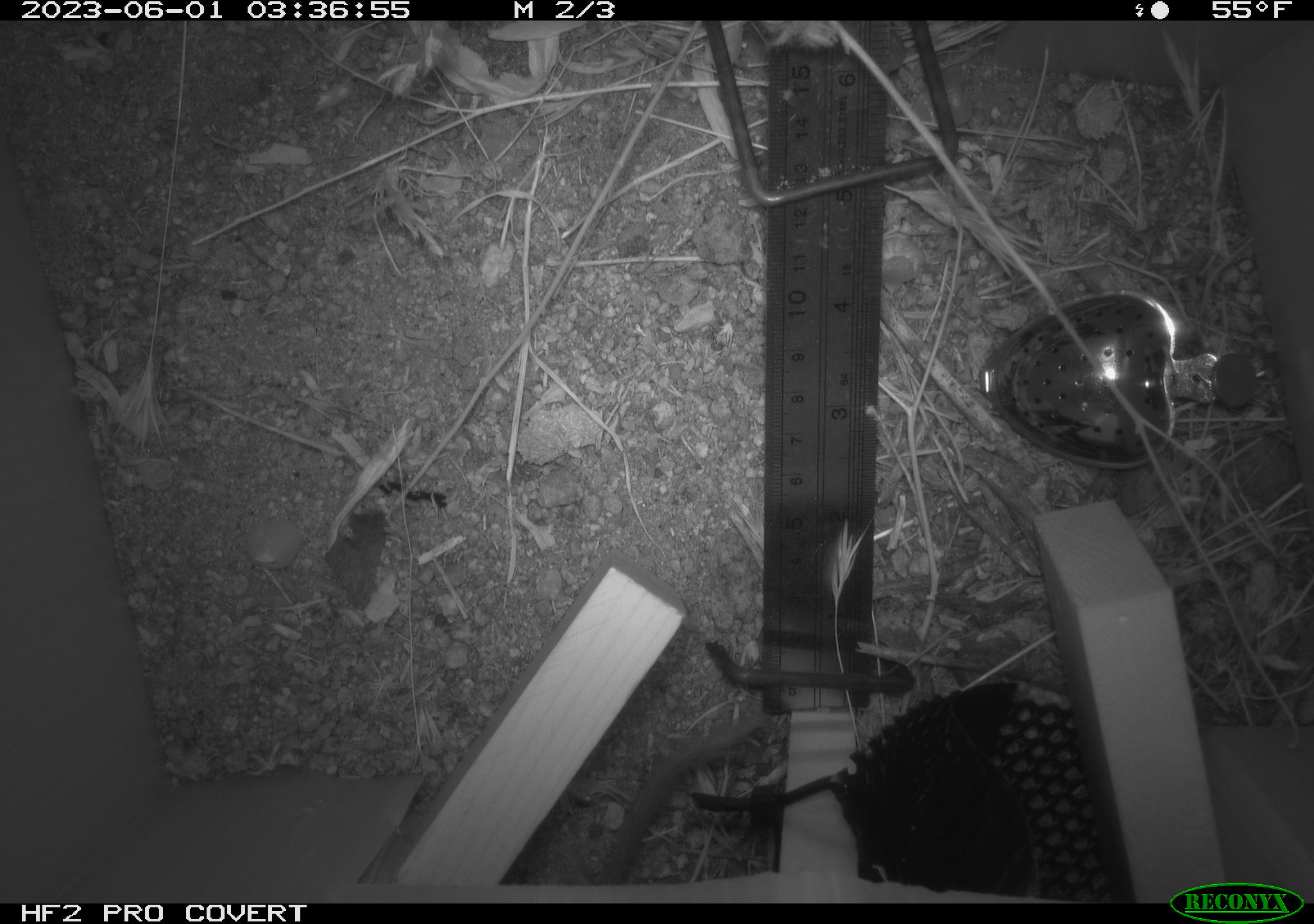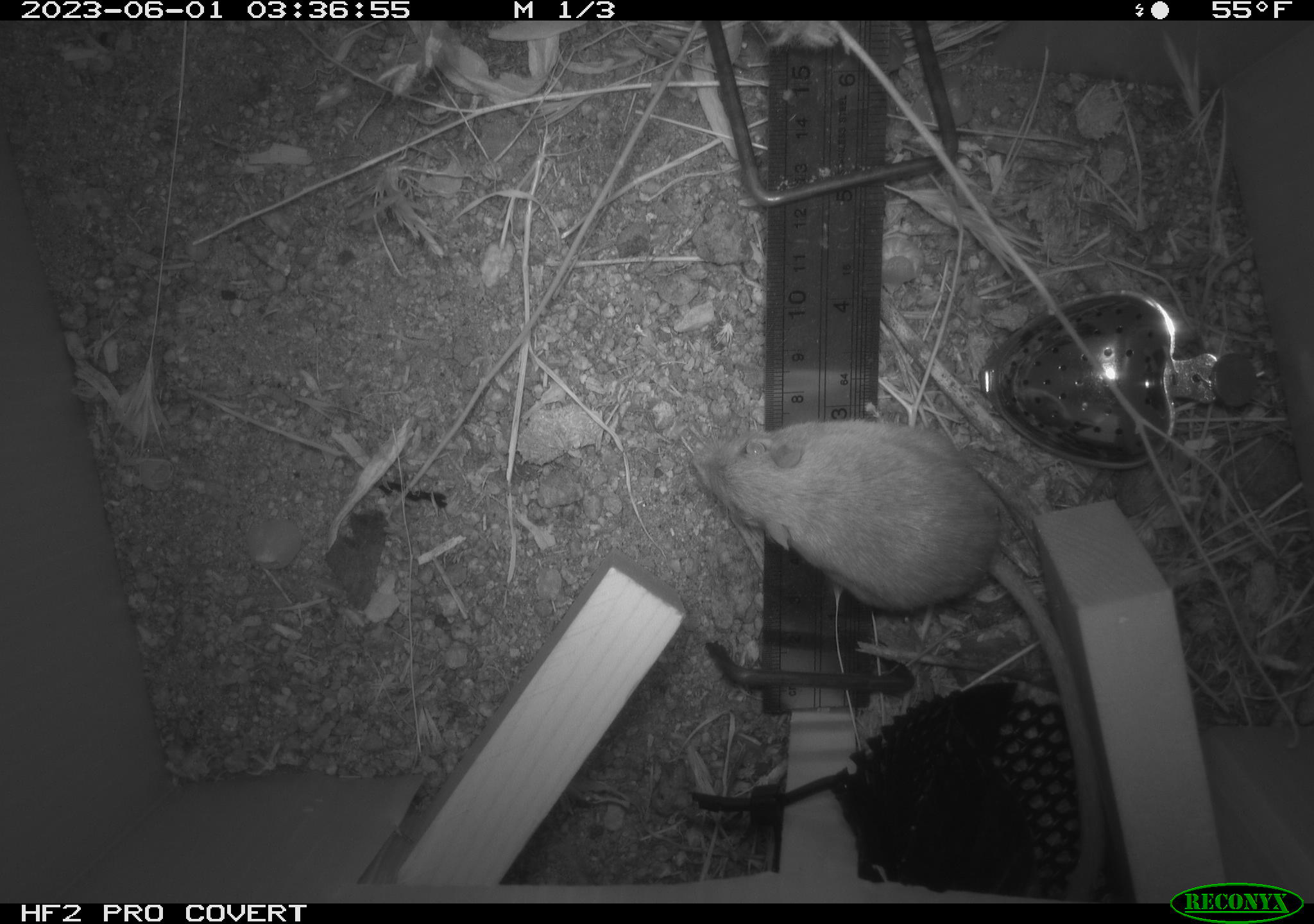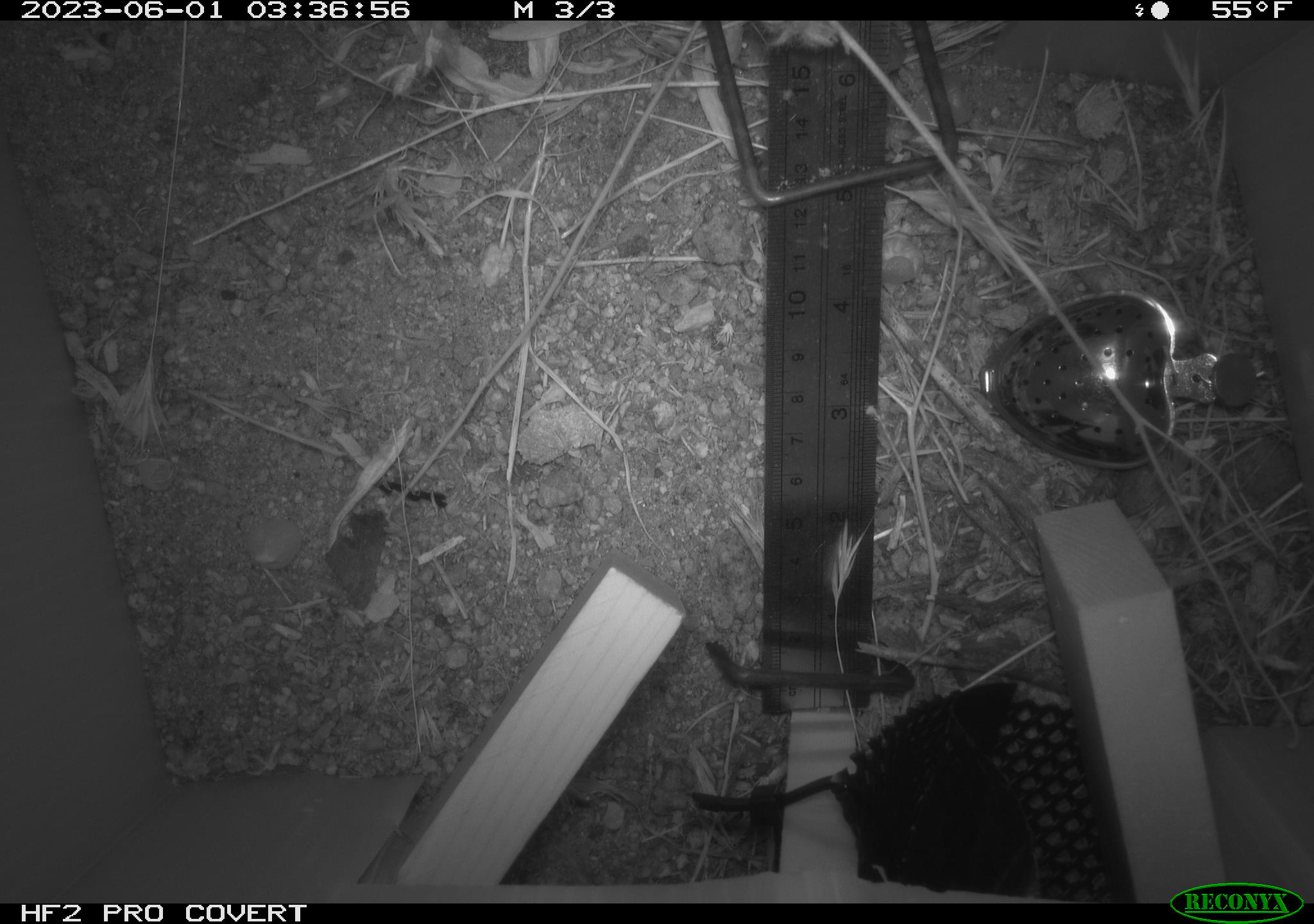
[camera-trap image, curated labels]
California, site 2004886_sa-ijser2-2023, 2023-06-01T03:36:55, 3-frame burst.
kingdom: Animalia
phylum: Chordata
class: Mammalia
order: Rodentia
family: Heteromyidae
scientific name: Heteromyidae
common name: kangaroo rats and pocket mice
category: heteromyidae family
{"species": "heteromyidae family (kangaroo rats and pocket mice) (Heteromyidae)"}